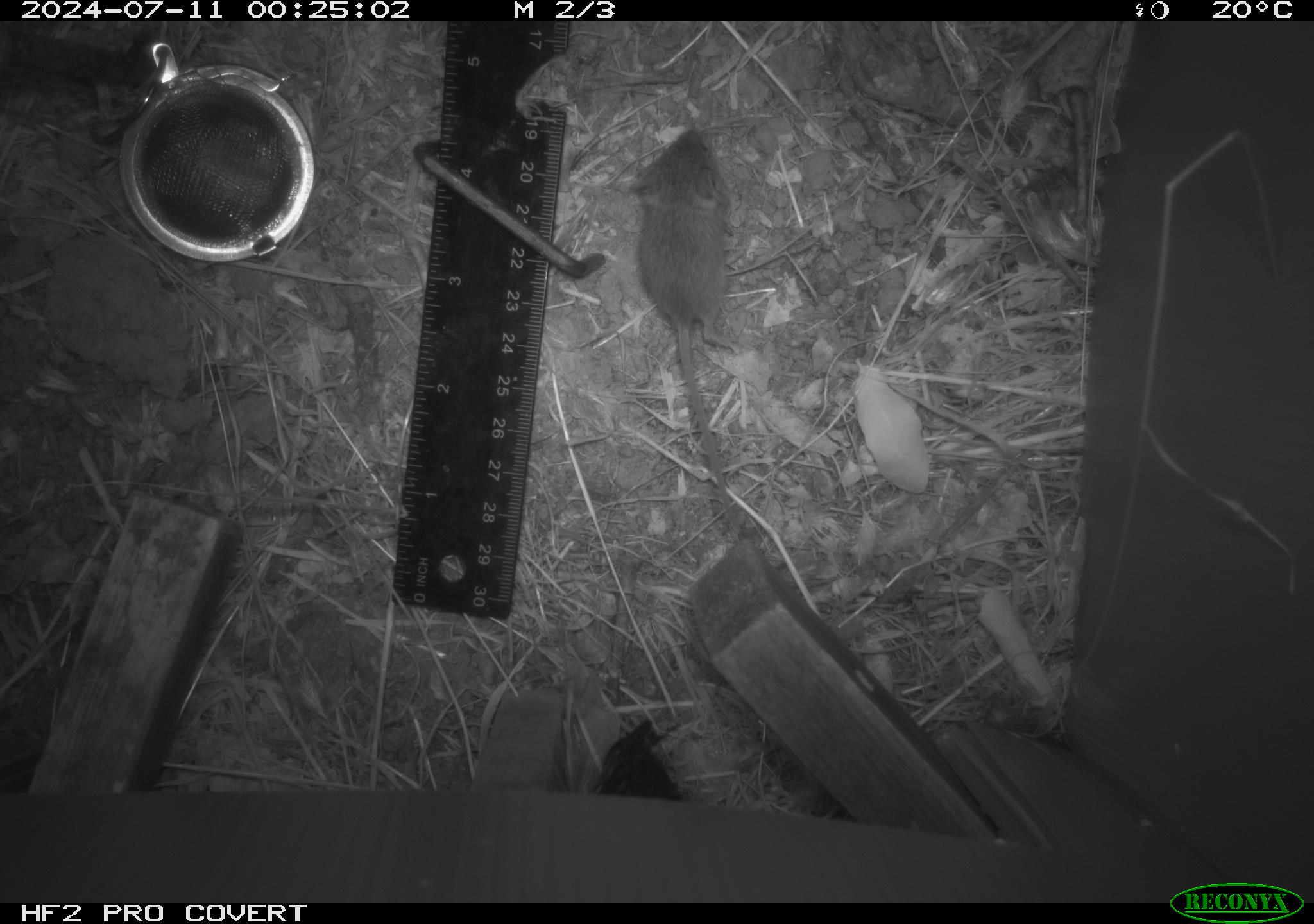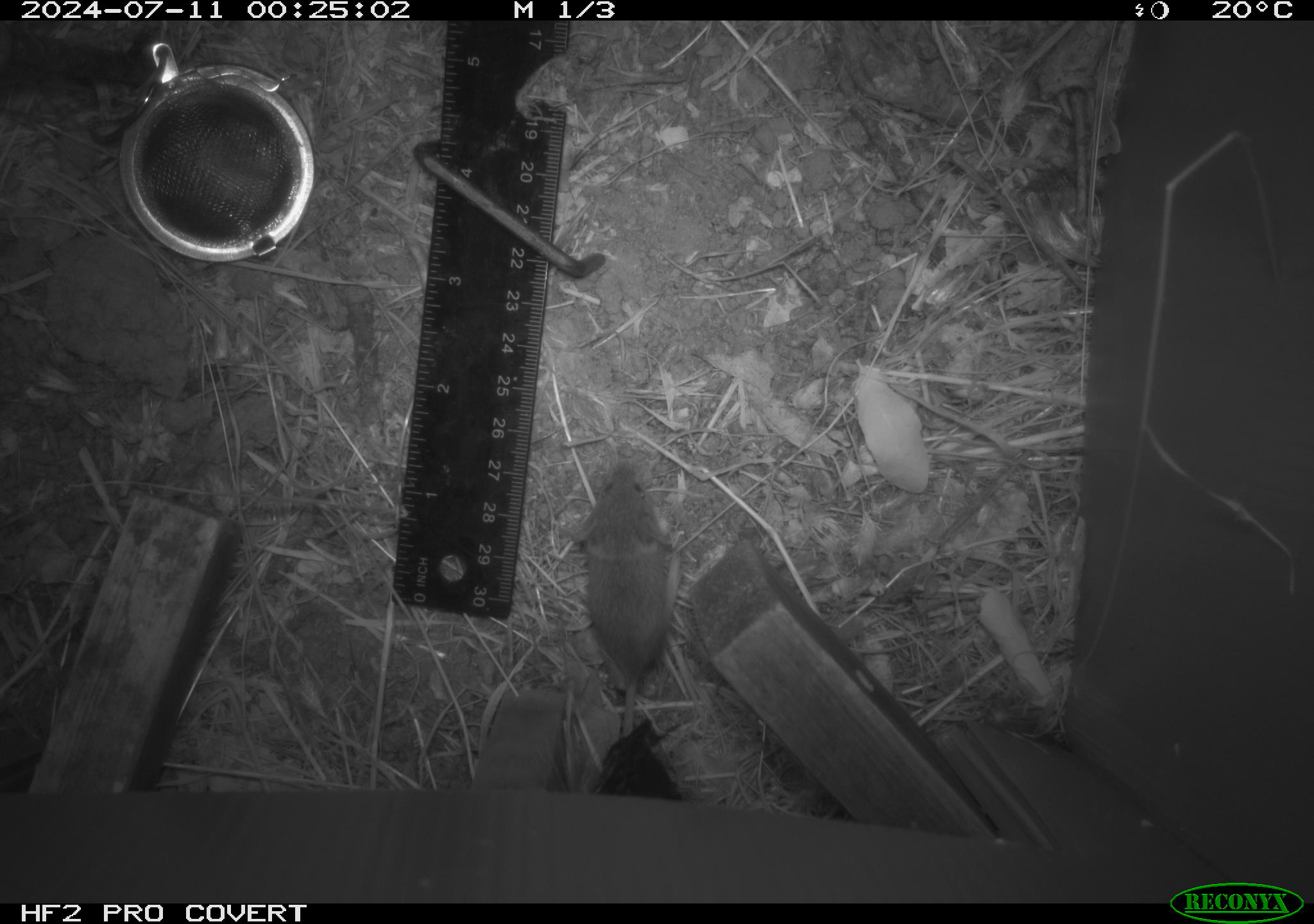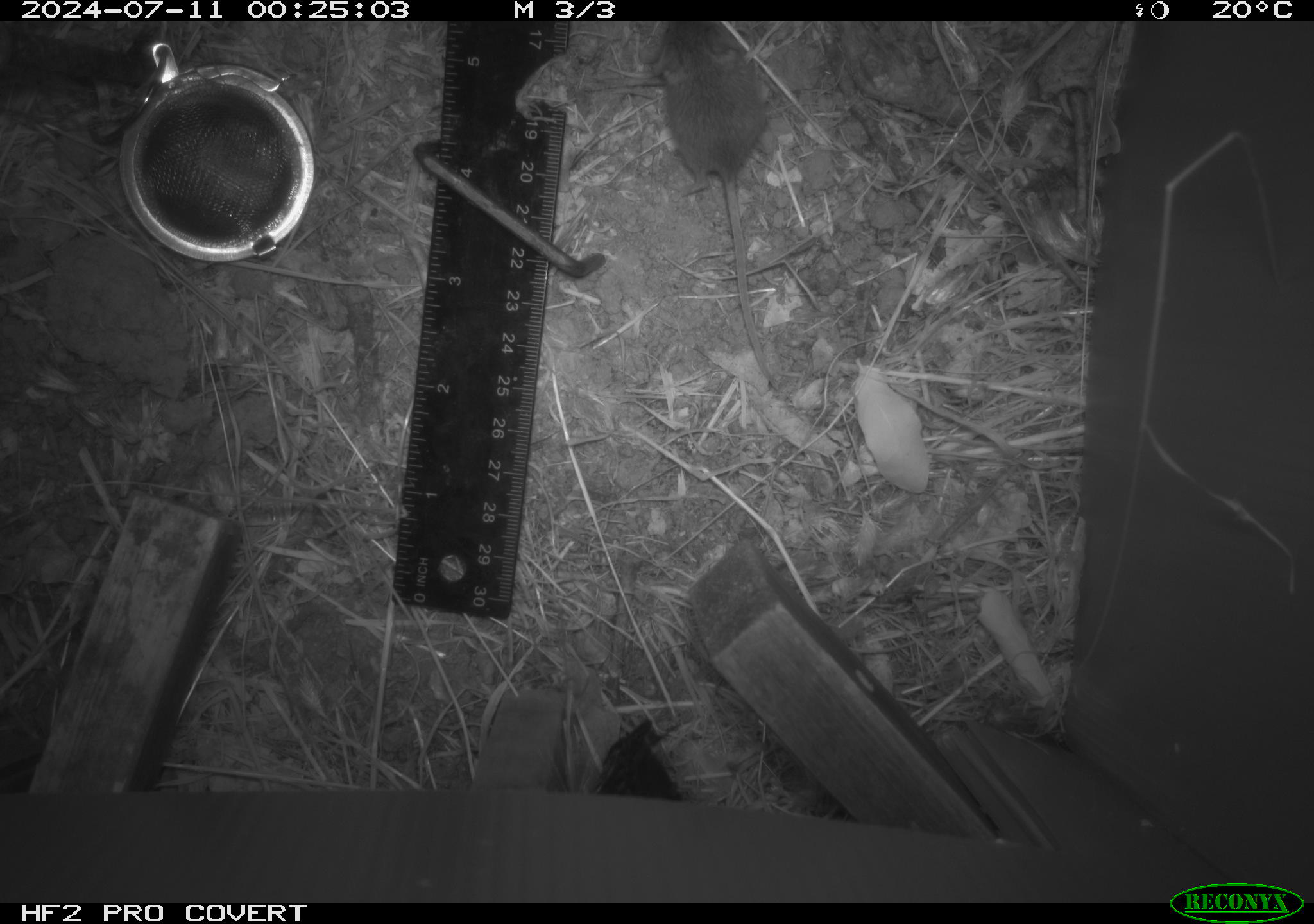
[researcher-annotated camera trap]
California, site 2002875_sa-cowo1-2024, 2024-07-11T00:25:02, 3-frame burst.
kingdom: Animalia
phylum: Chordata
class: Mammalia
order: Rodentia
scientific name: Rodentia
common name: mouse species